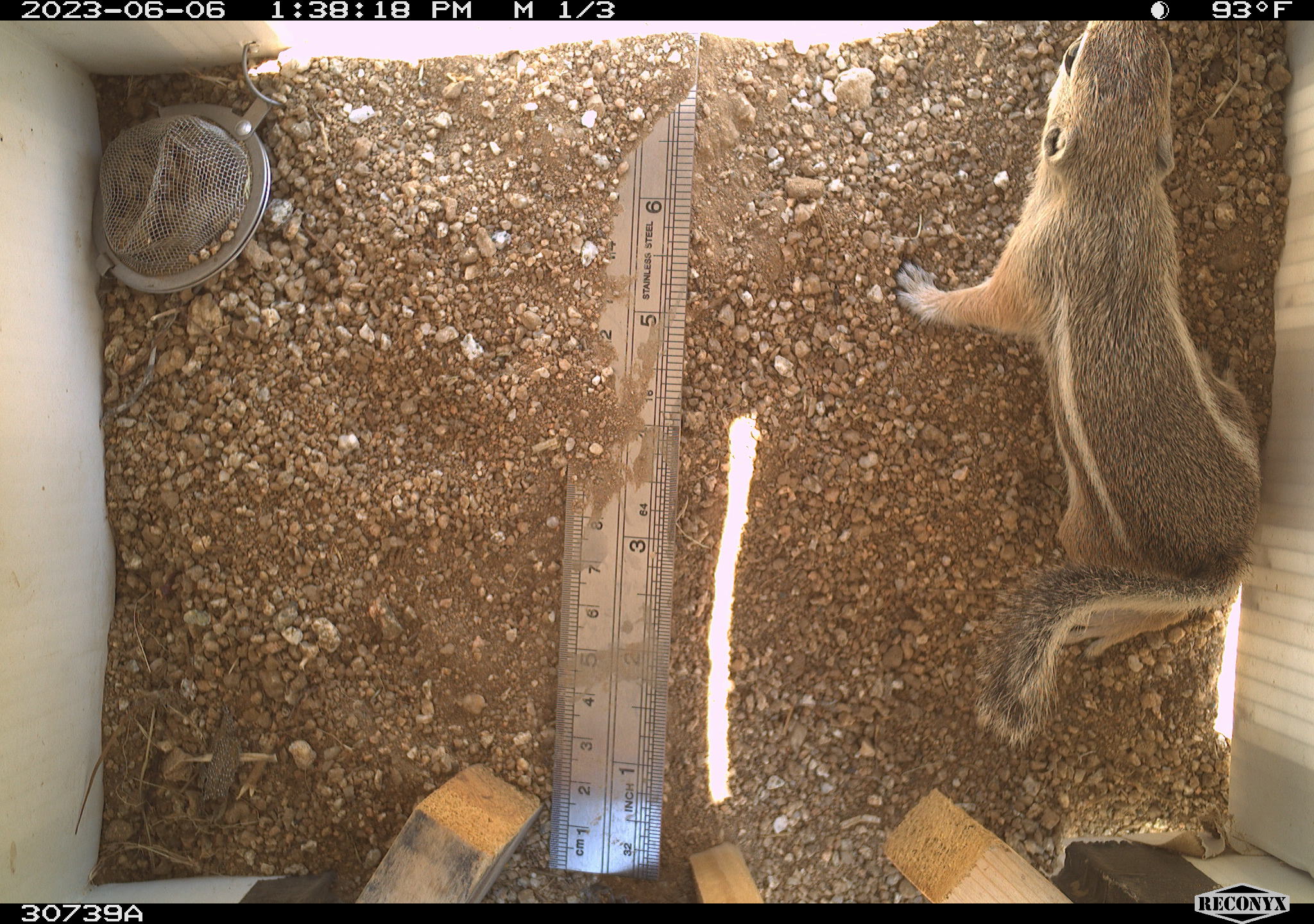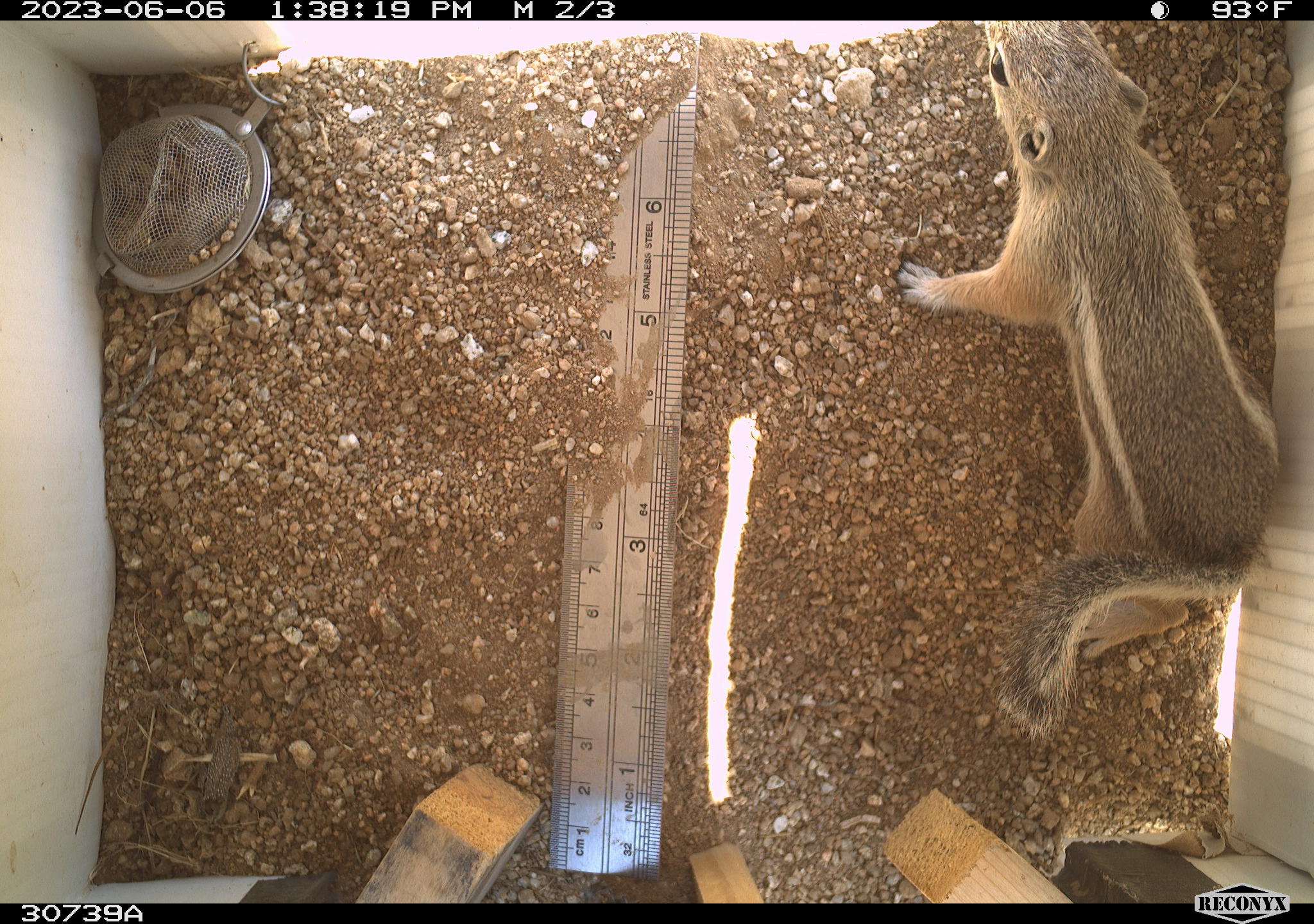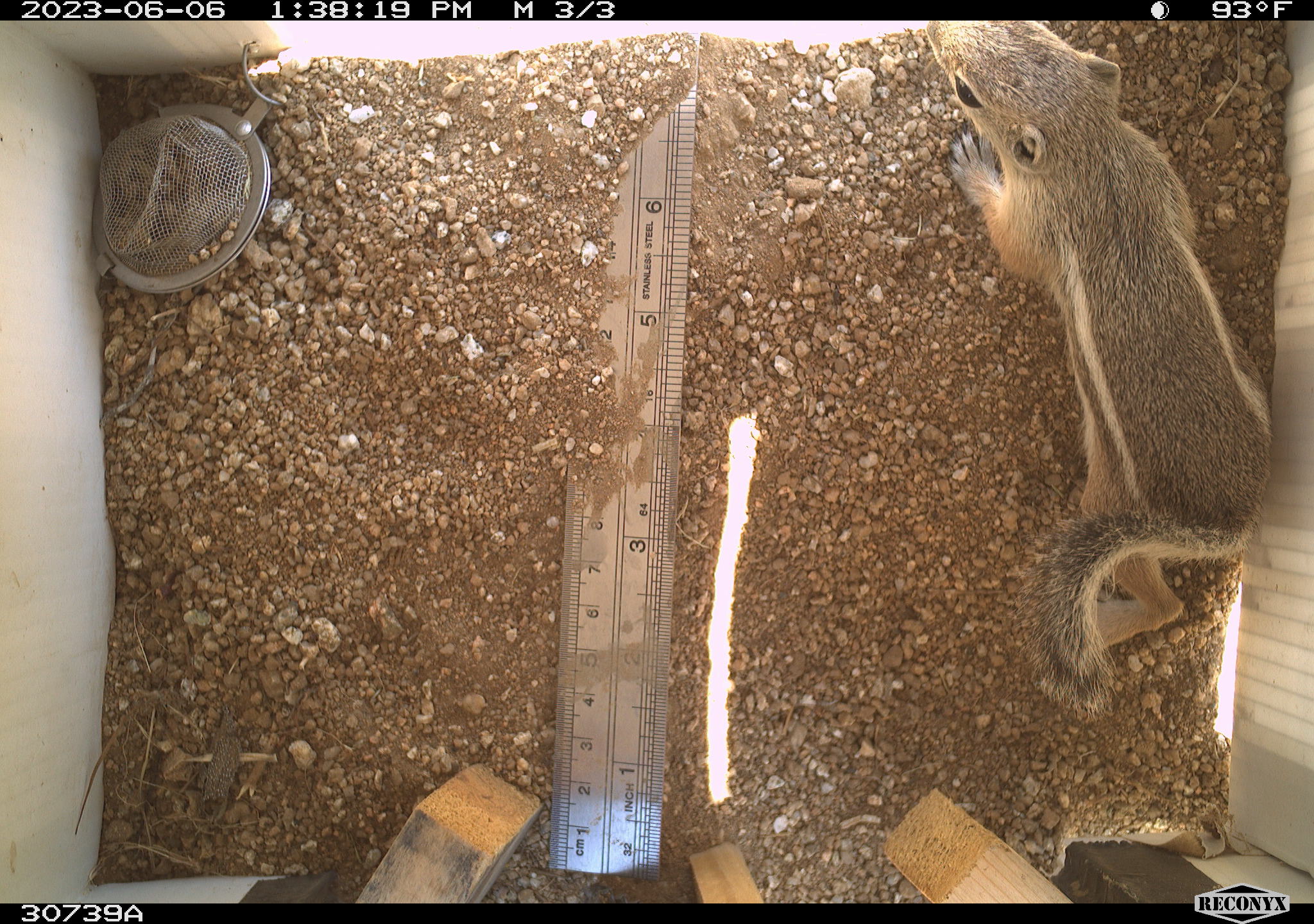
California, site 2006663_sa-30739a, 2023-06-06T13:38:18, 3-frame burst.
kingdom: Animalia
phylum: Chordata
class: Mammalia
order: Rodentia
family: Sciuridae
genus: Ammospermophilus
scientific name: Ammospermophilus leucurus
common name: white-tailed antelope squirrel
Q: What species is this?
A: White-tailed antelope squirrel (Ammospermophilus leucurus).